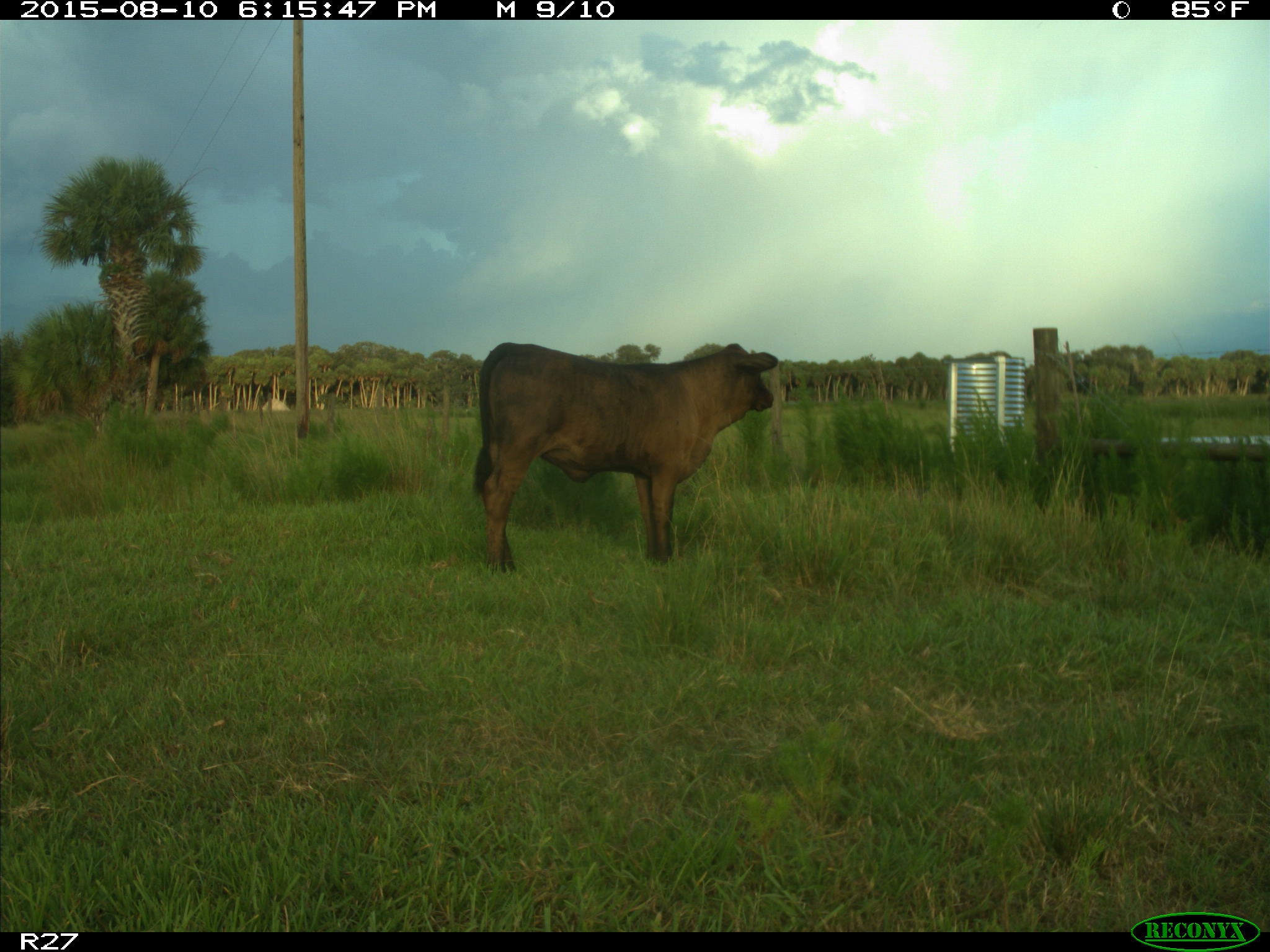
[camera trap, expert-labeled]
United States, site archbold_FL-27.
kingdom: Animalia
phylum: Chordata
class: Mammalia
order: Artiodactyla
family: Bovidae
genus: Bos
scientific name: Bos taurus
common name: domestic cow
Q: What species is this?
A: Bos taurus (domestic cow).